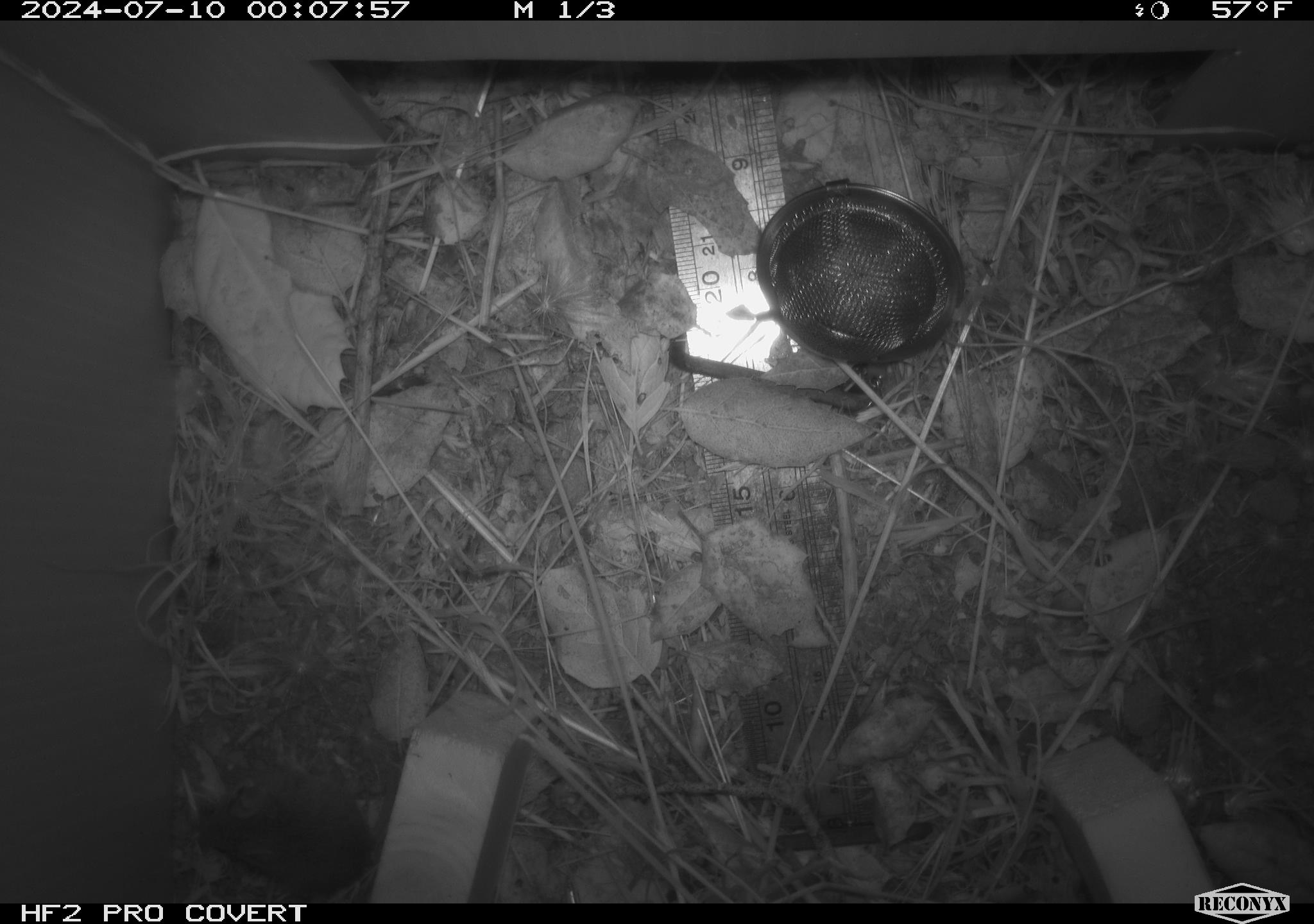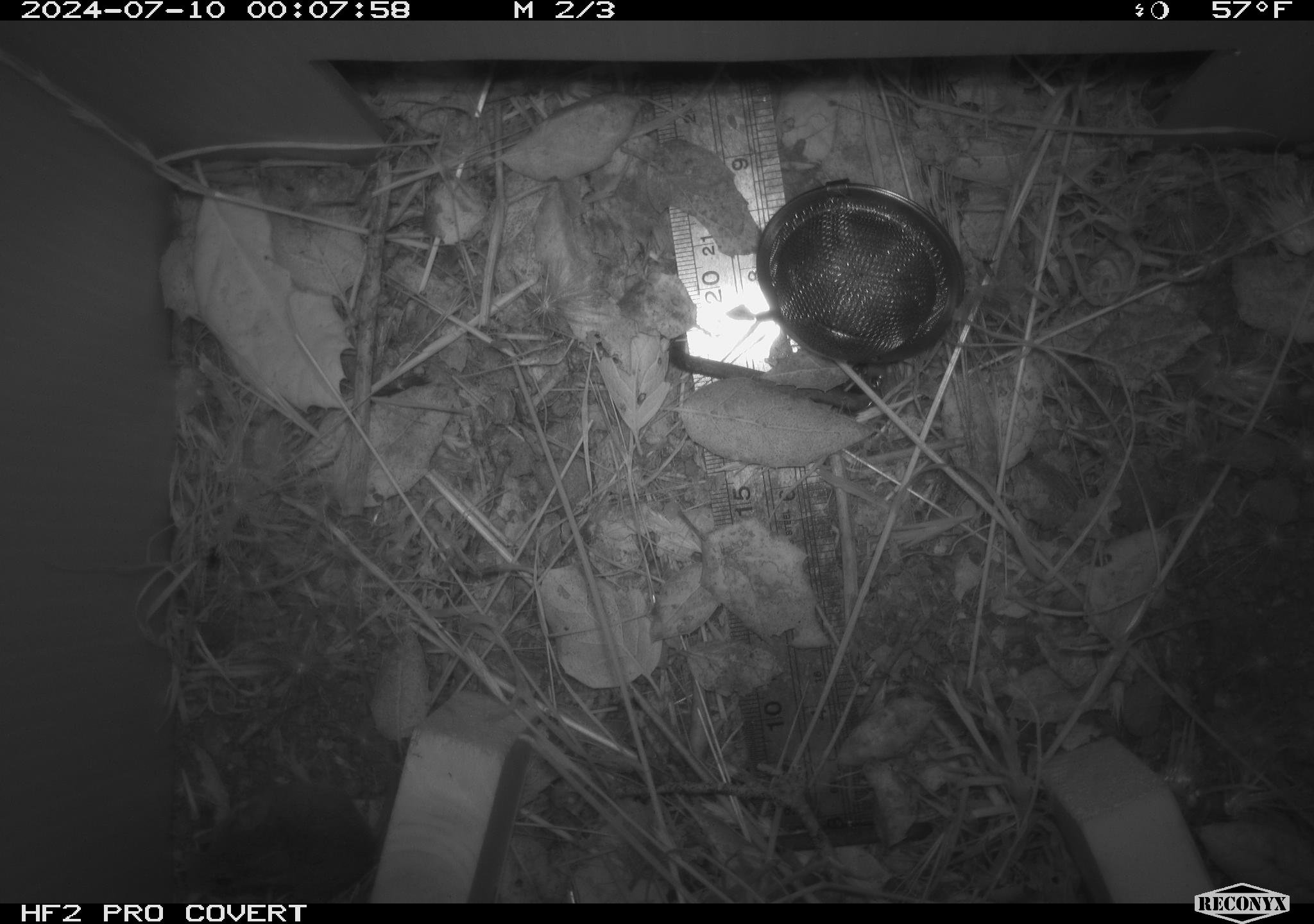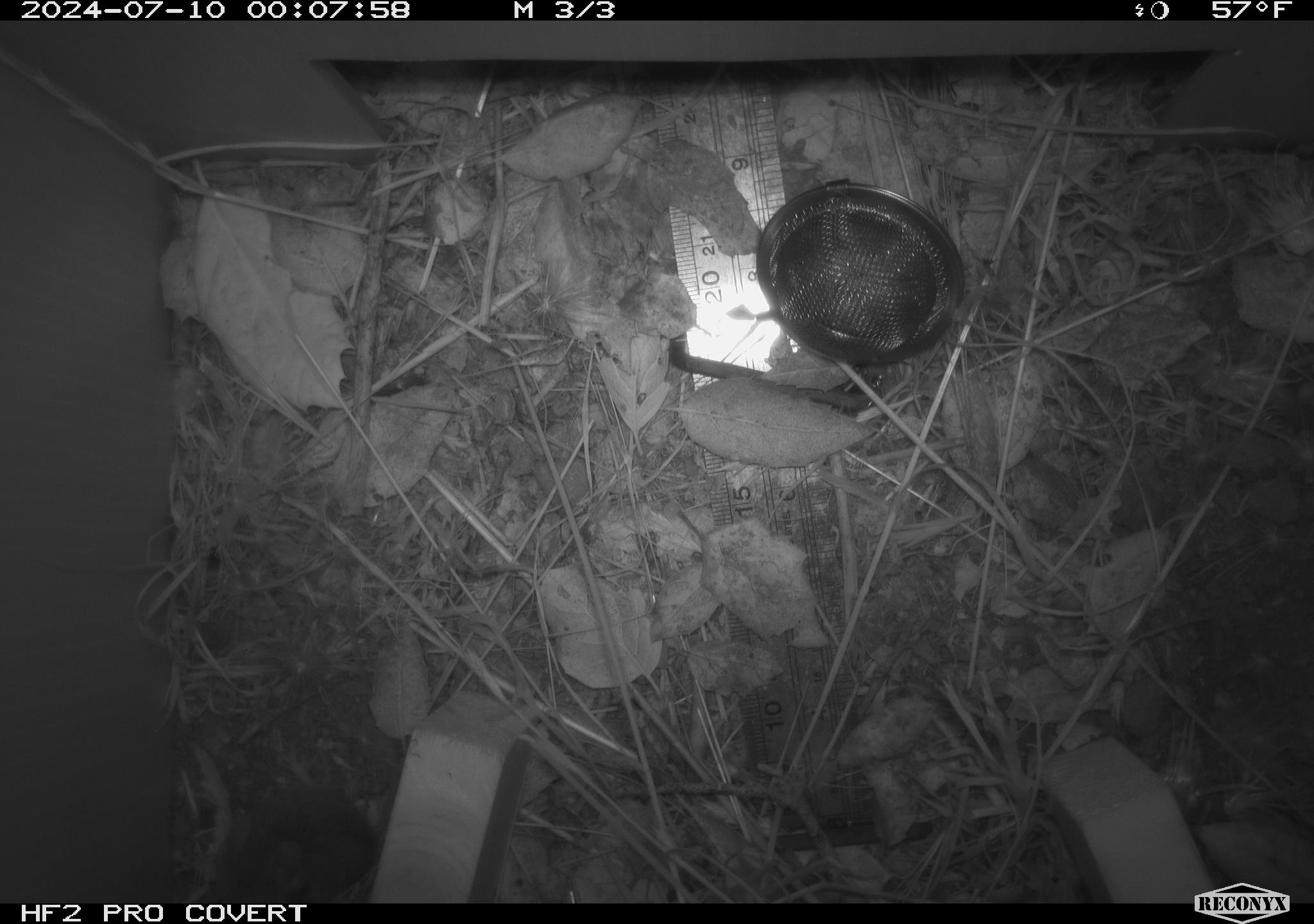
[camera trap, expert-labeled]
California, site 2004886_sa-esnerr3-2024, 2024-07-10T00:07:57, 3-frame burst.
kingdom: Animalia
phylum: Chordata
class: Mammalia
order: Rodentia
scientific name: Rodentia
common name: rodent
Rodent (Rodentia).